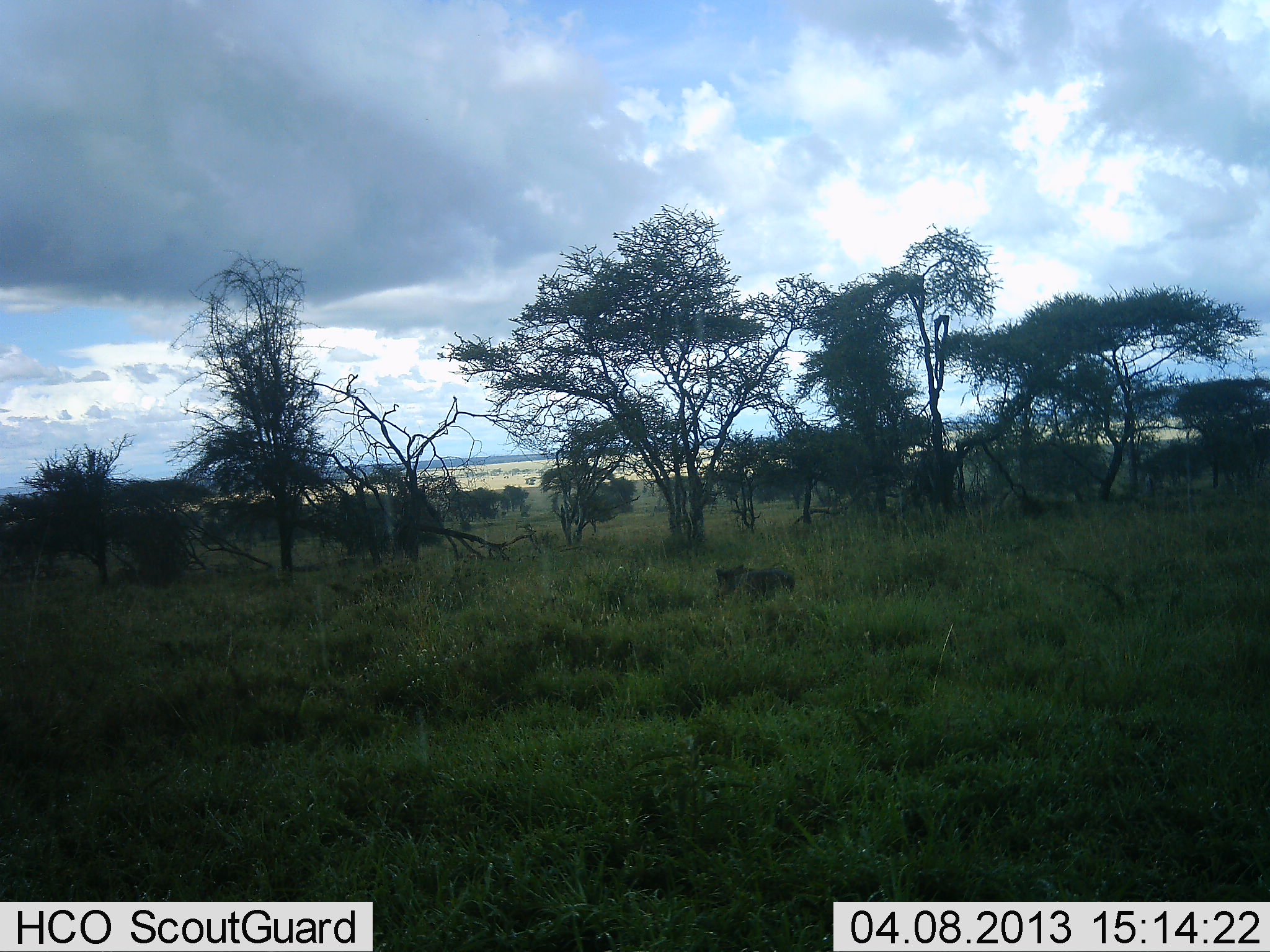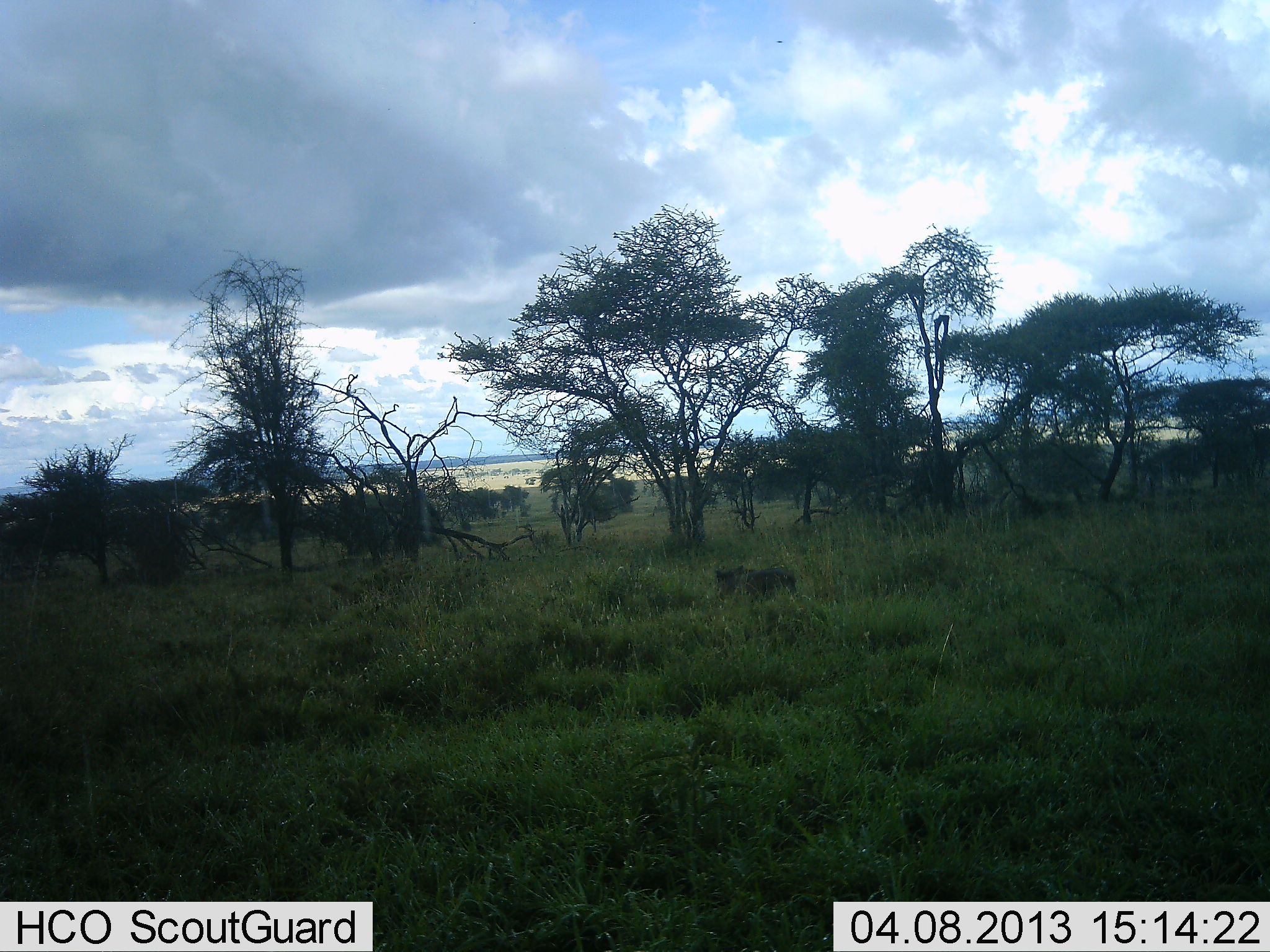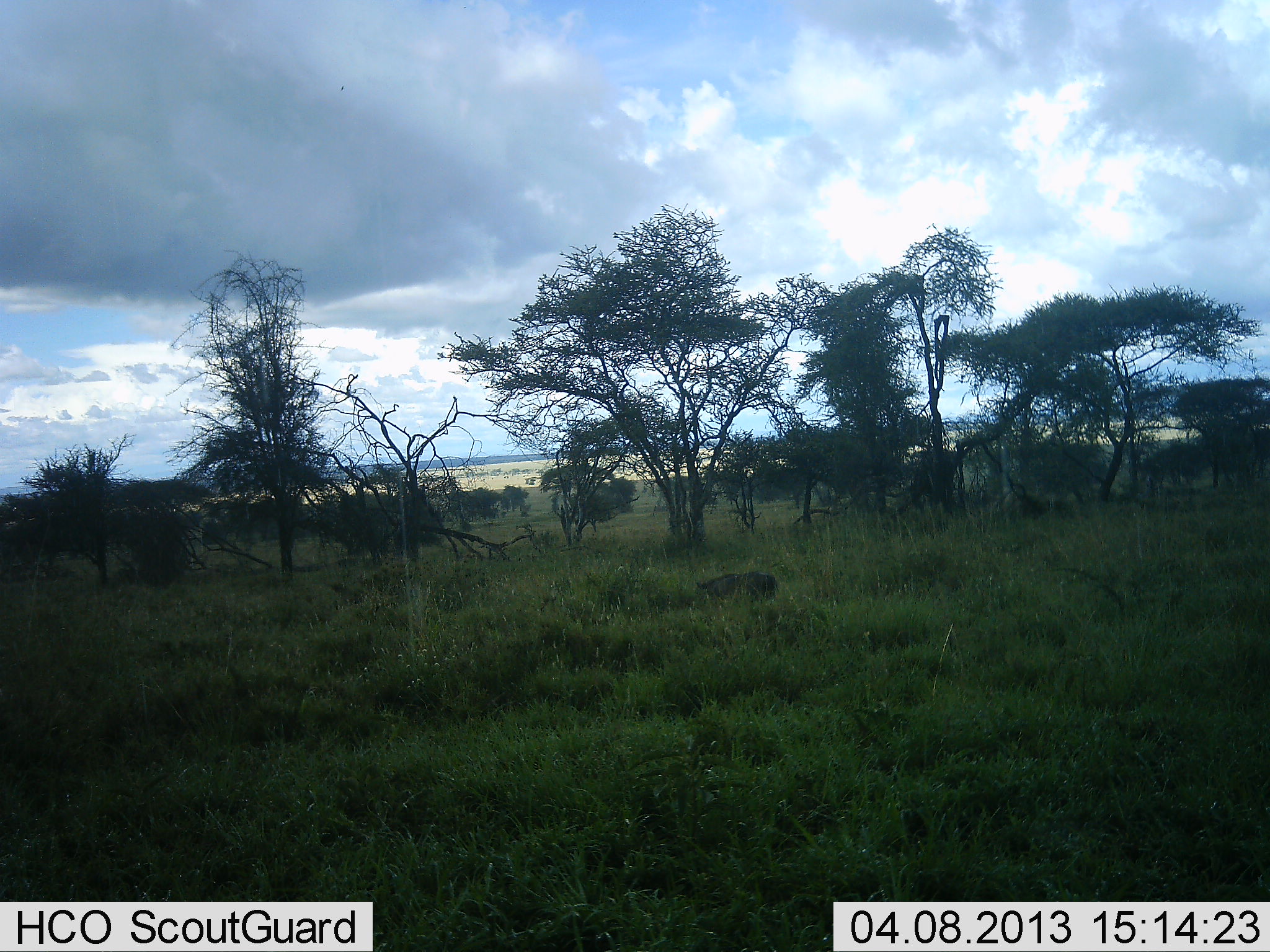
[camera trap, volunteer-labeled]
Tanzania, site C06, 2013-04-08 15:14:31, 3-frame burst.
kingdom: Animalia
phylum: Chordata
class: Mammalia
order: Artiodactyla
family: Suidae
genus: Phacochoerus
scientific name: Phacochoerus africanus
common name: warthog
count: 1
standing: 8%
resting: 0%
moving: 33%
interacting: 0%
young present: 0%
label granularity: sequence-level